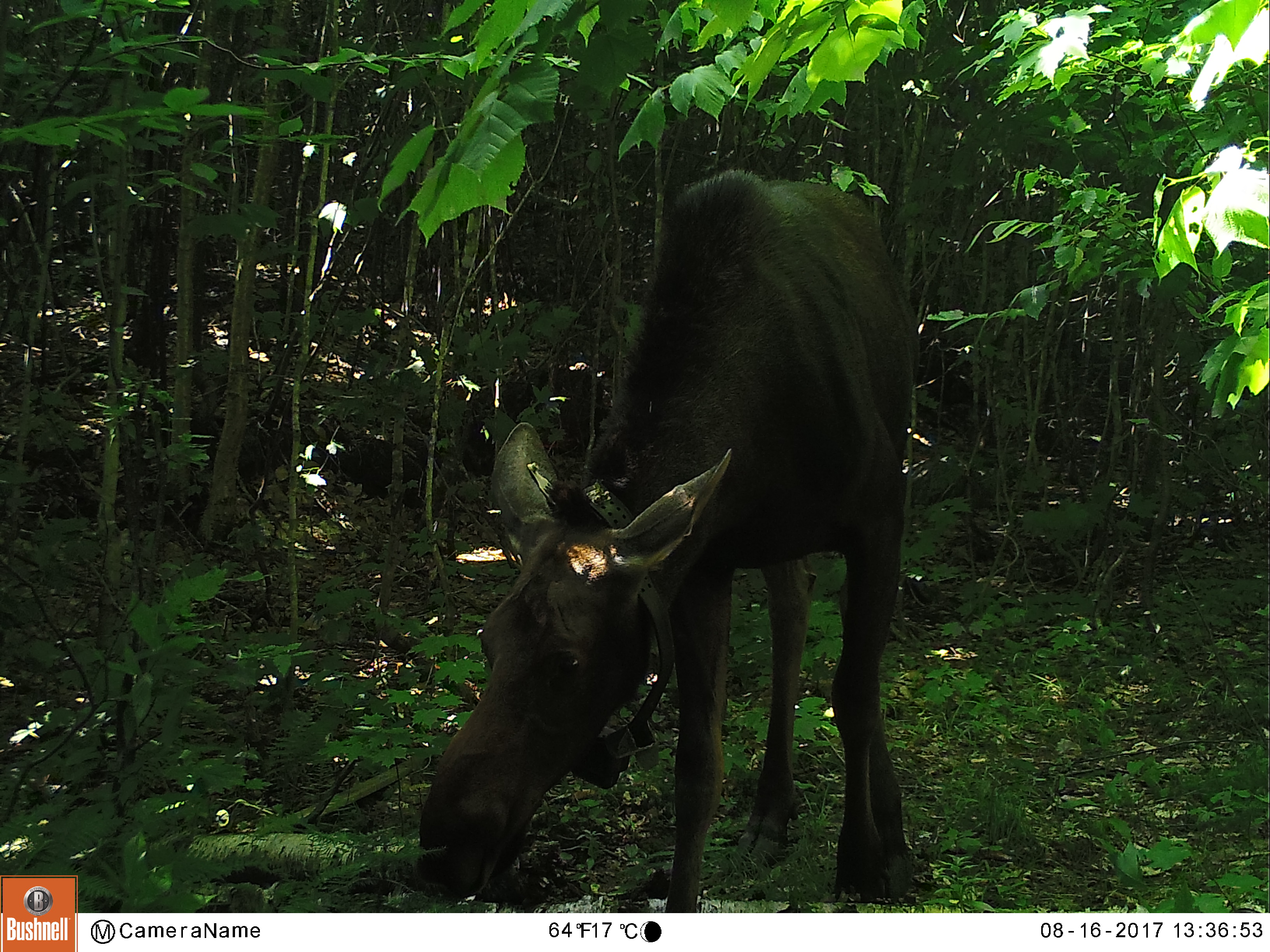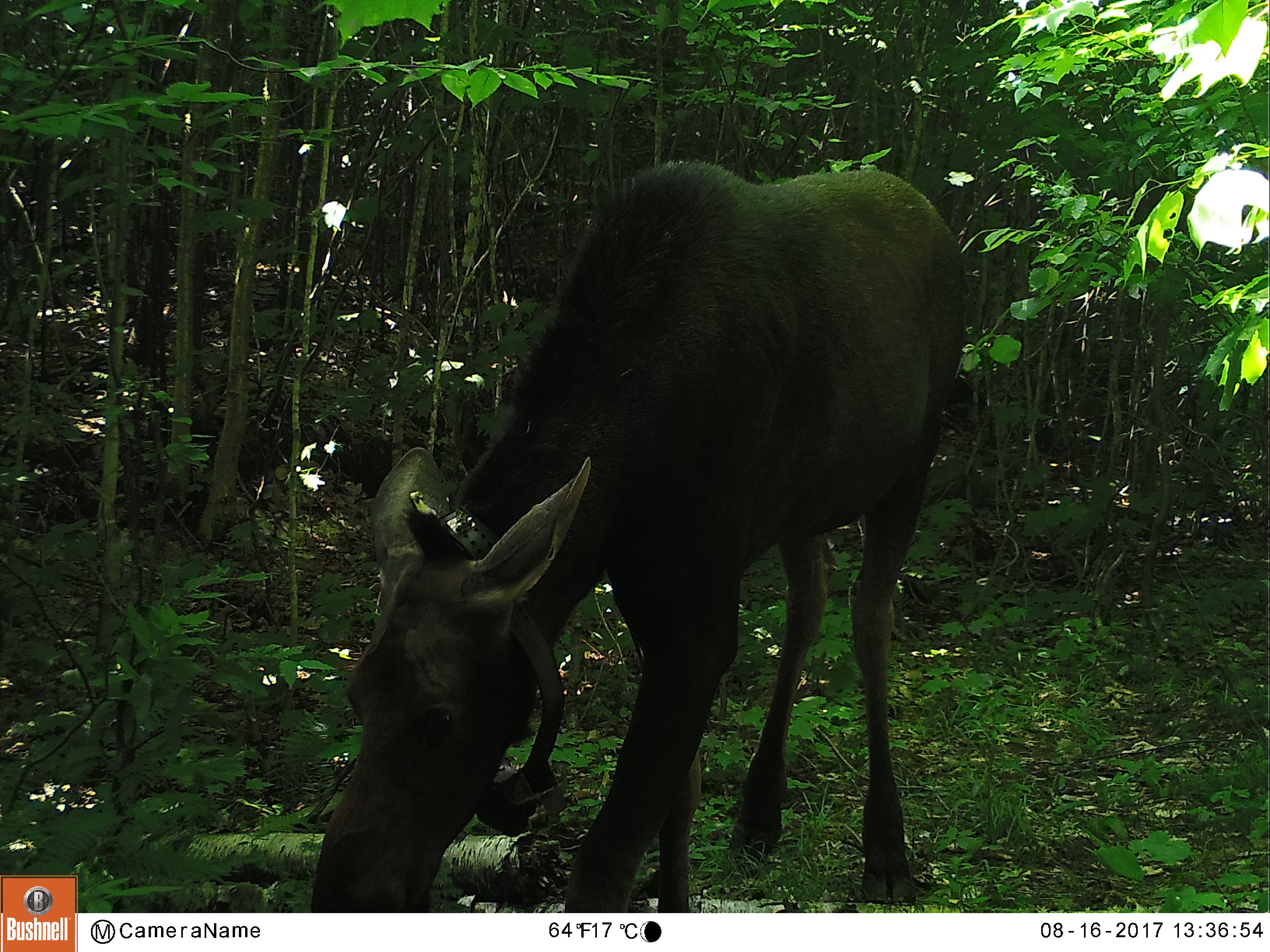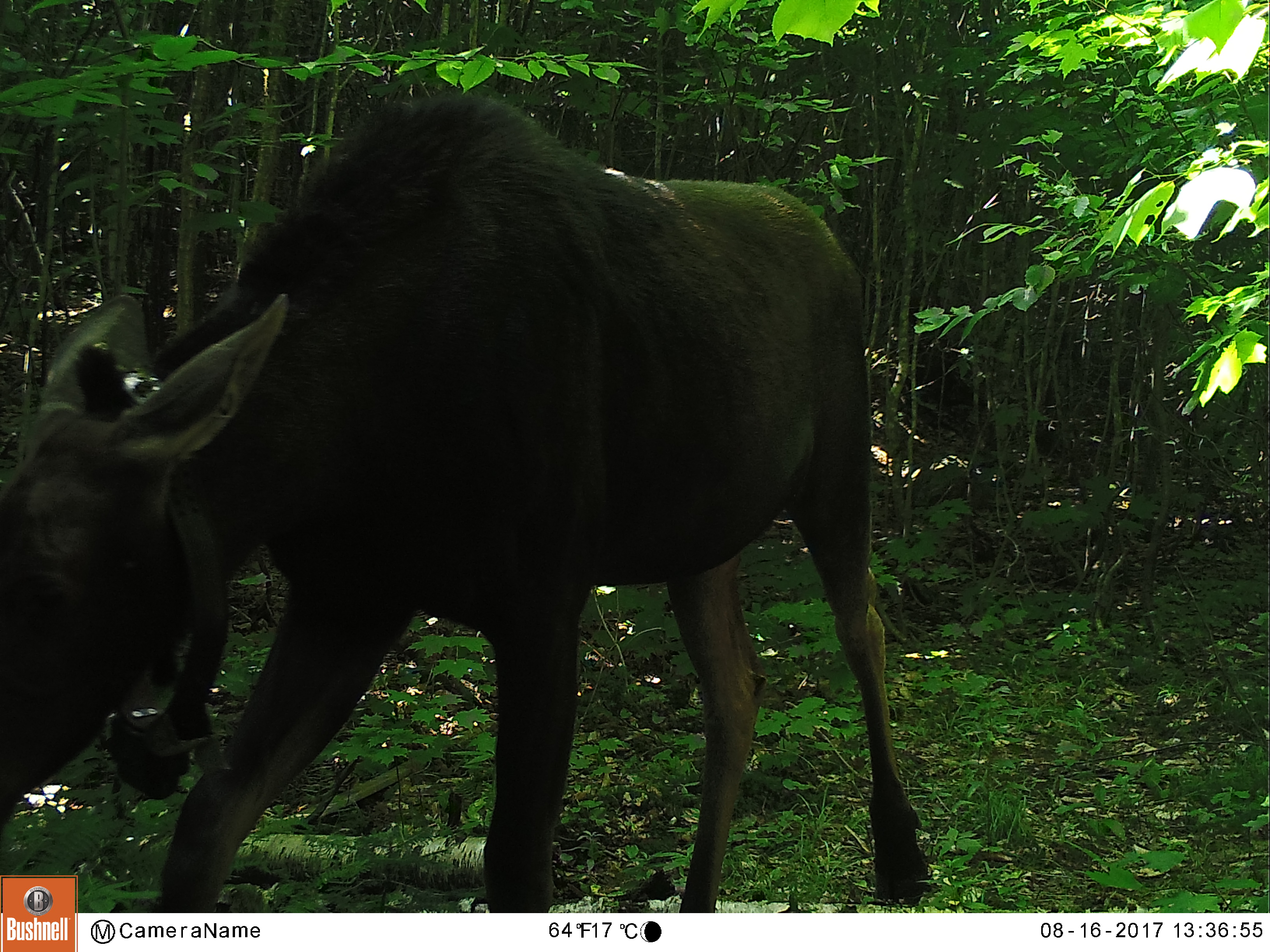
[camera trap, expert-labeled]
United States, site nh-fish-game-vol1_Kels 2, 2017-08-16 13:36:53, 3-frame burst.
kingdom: Animalia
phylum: Chordata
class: Mammalia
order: Artiodactyla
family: Cervidae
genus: Alces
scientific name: Alces alces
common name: moose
Moose (Alces alces).